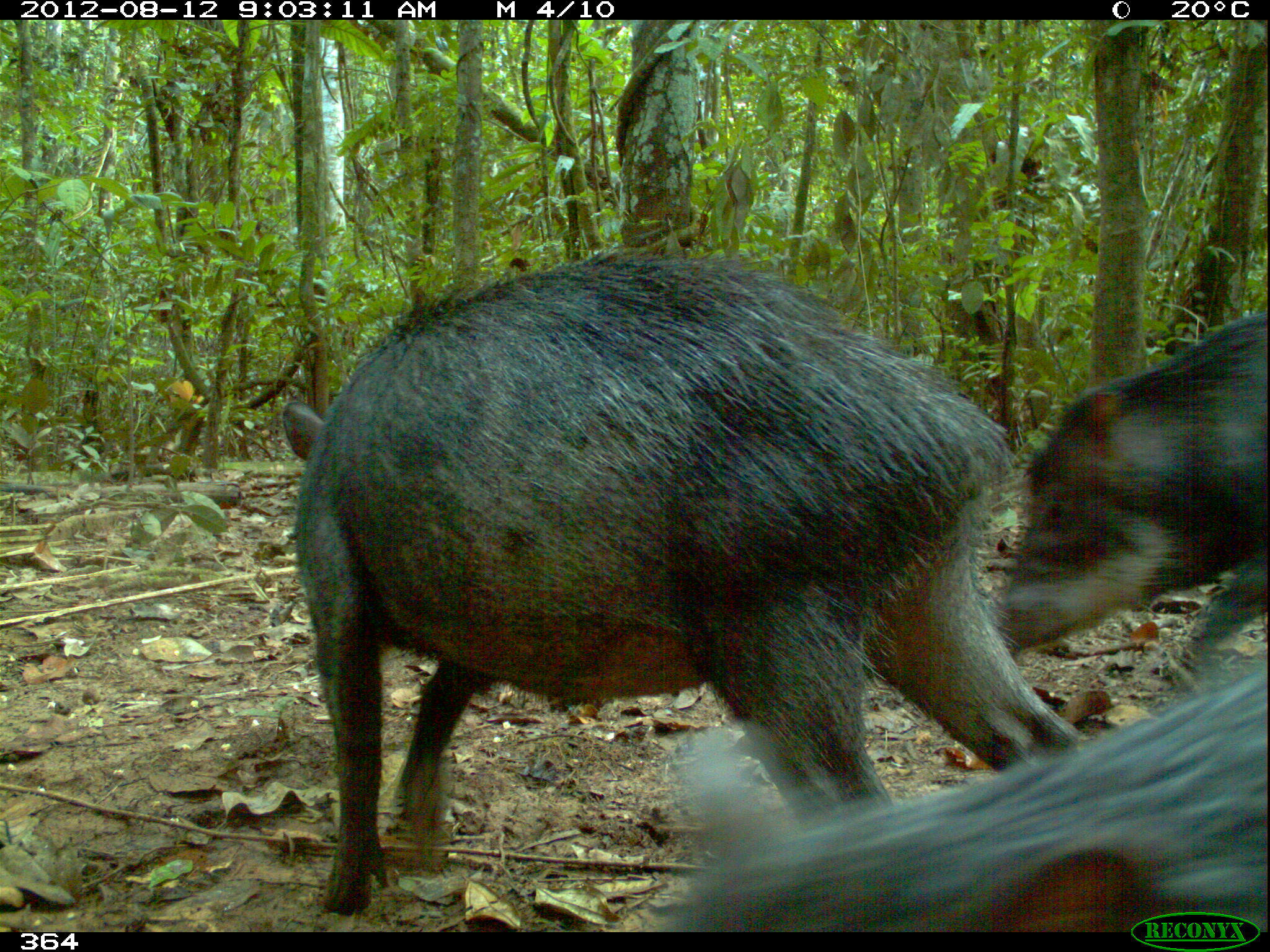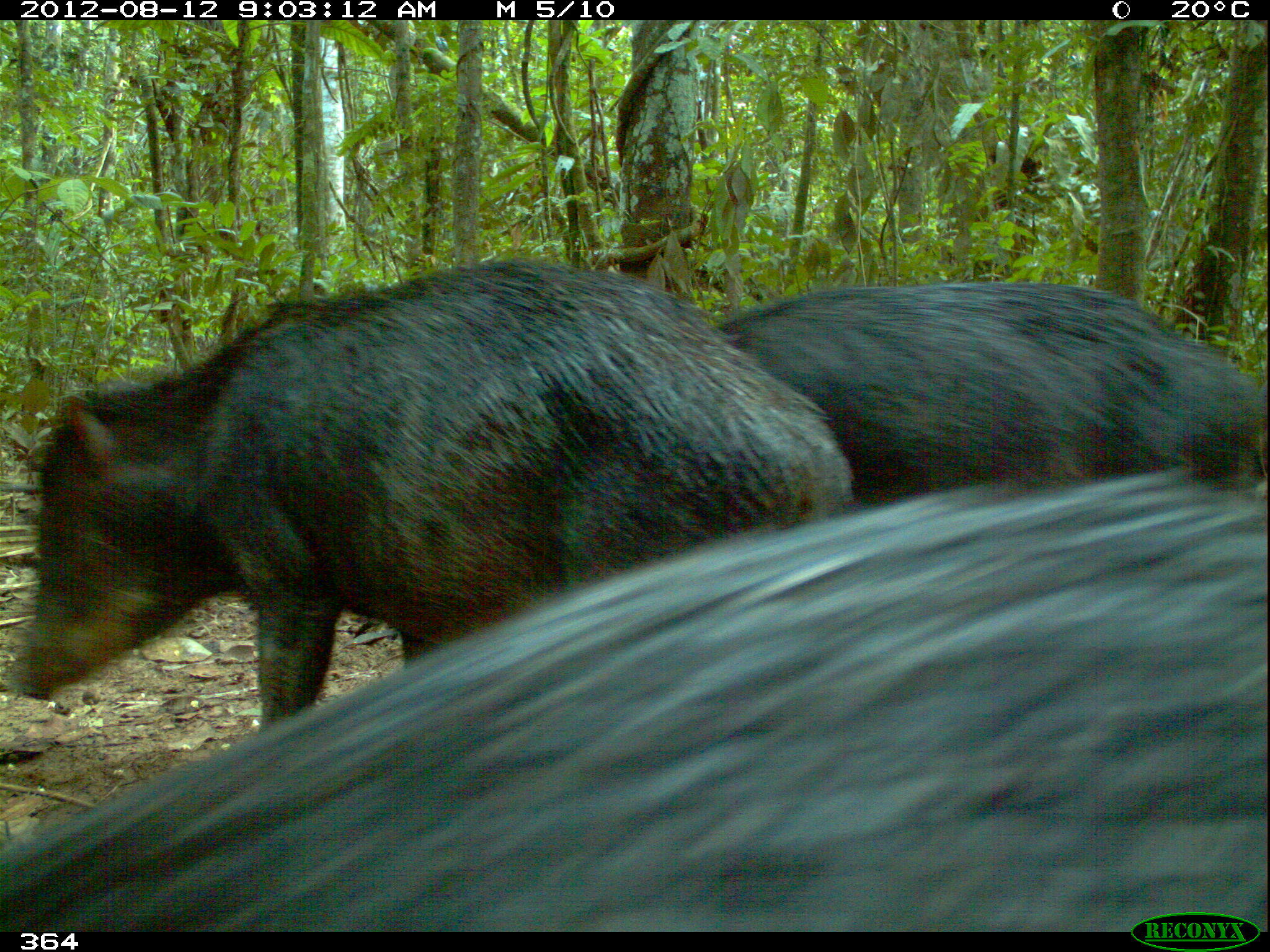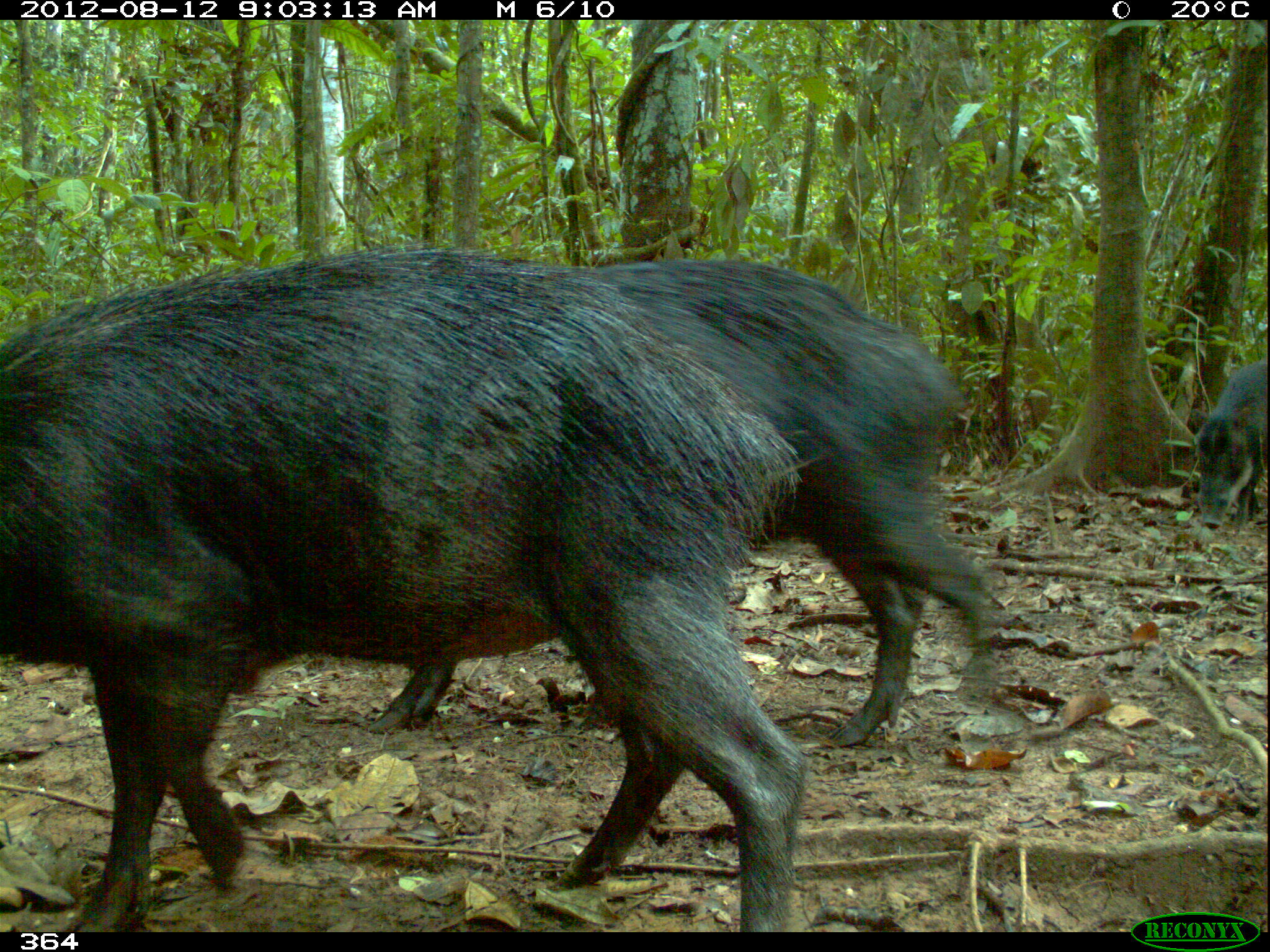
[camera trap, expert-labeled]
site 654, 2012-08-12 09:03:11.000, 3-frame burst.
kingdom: Animalia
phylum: Chordata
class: Mammalia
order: Artiodactyla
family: Tayassuidae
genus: Tayassu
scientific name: Tayassu pecari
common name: white-lipped peccary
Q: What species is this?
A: Tayassu pecari (white-lipped peccary).